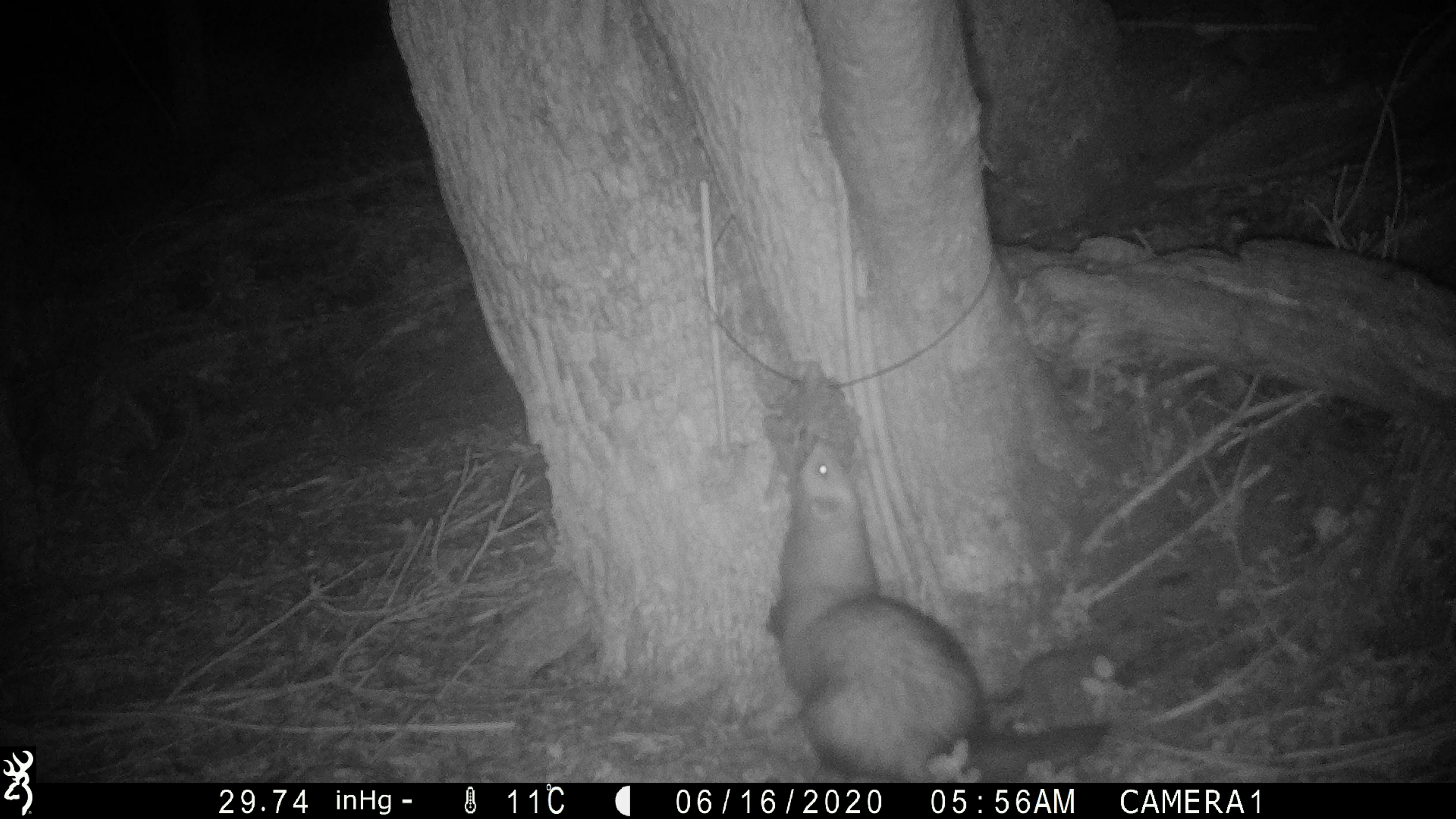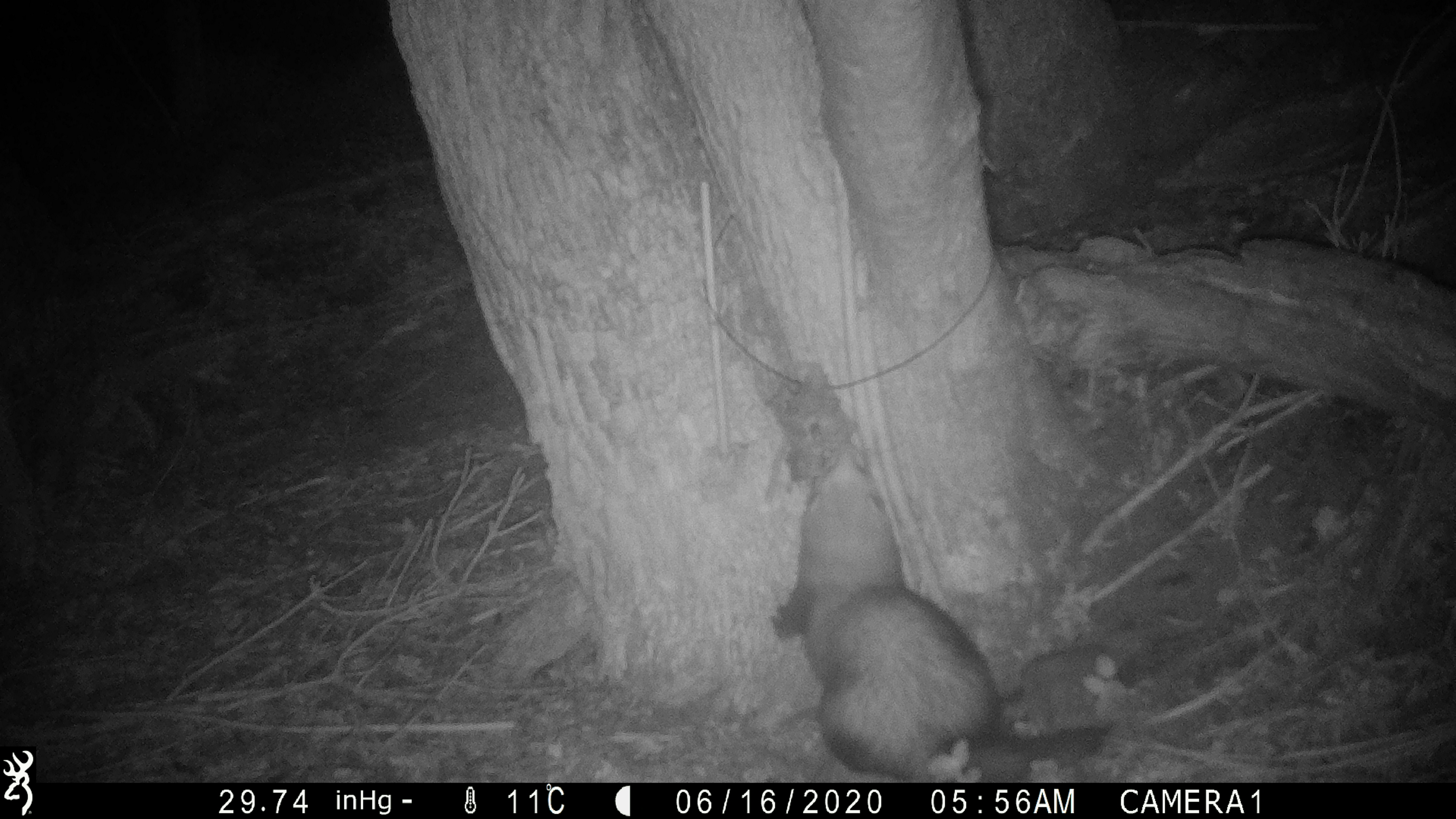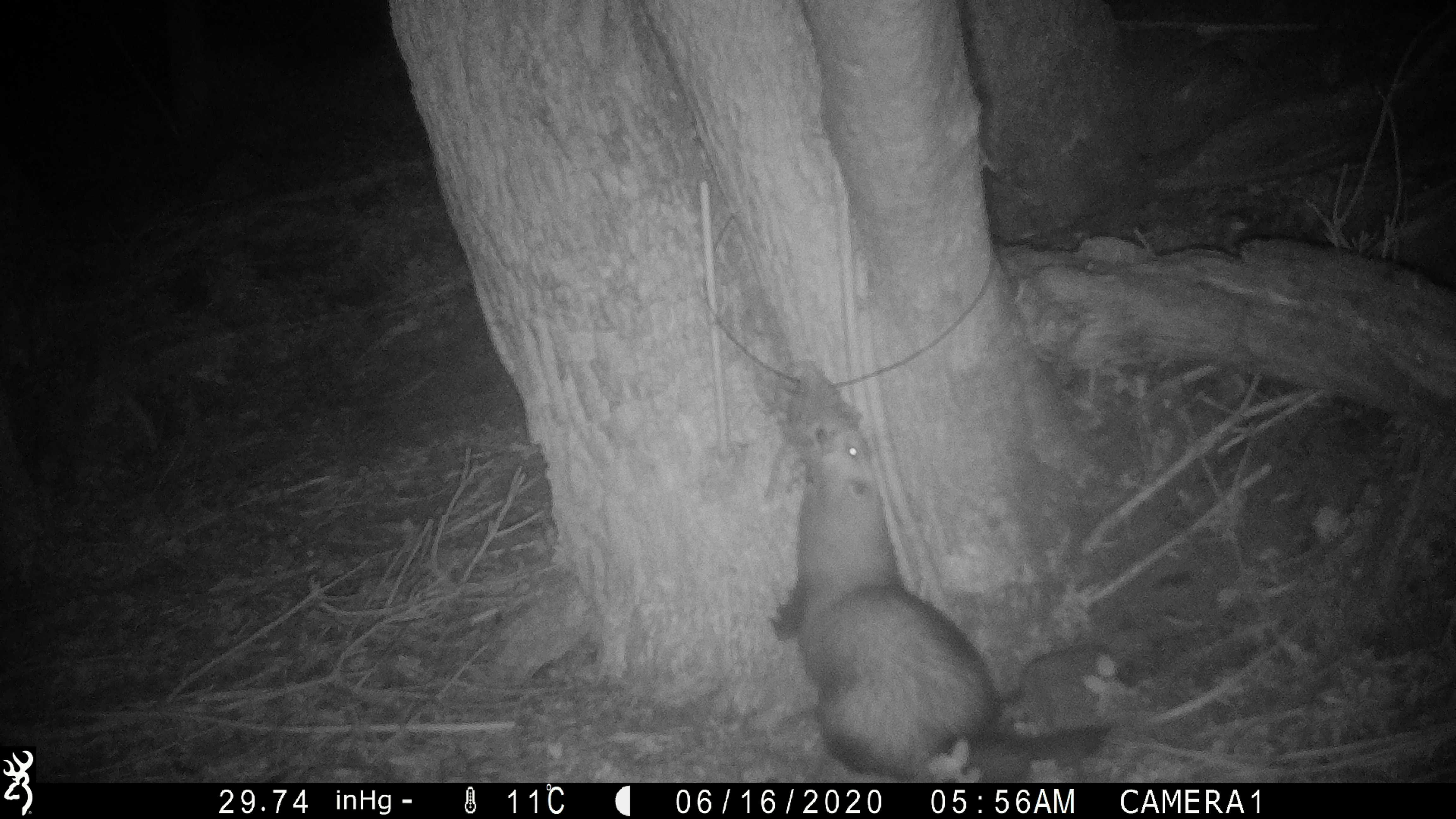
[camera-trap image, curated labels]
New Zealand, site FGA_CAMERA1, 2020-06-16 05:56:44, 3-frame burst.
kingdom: Animalia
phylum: Chordata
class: Mammalia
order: Carnivora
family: Mustelidae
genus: Mustela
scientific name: Mustela furo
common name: ferret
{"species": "ferret (Mustela furo)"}